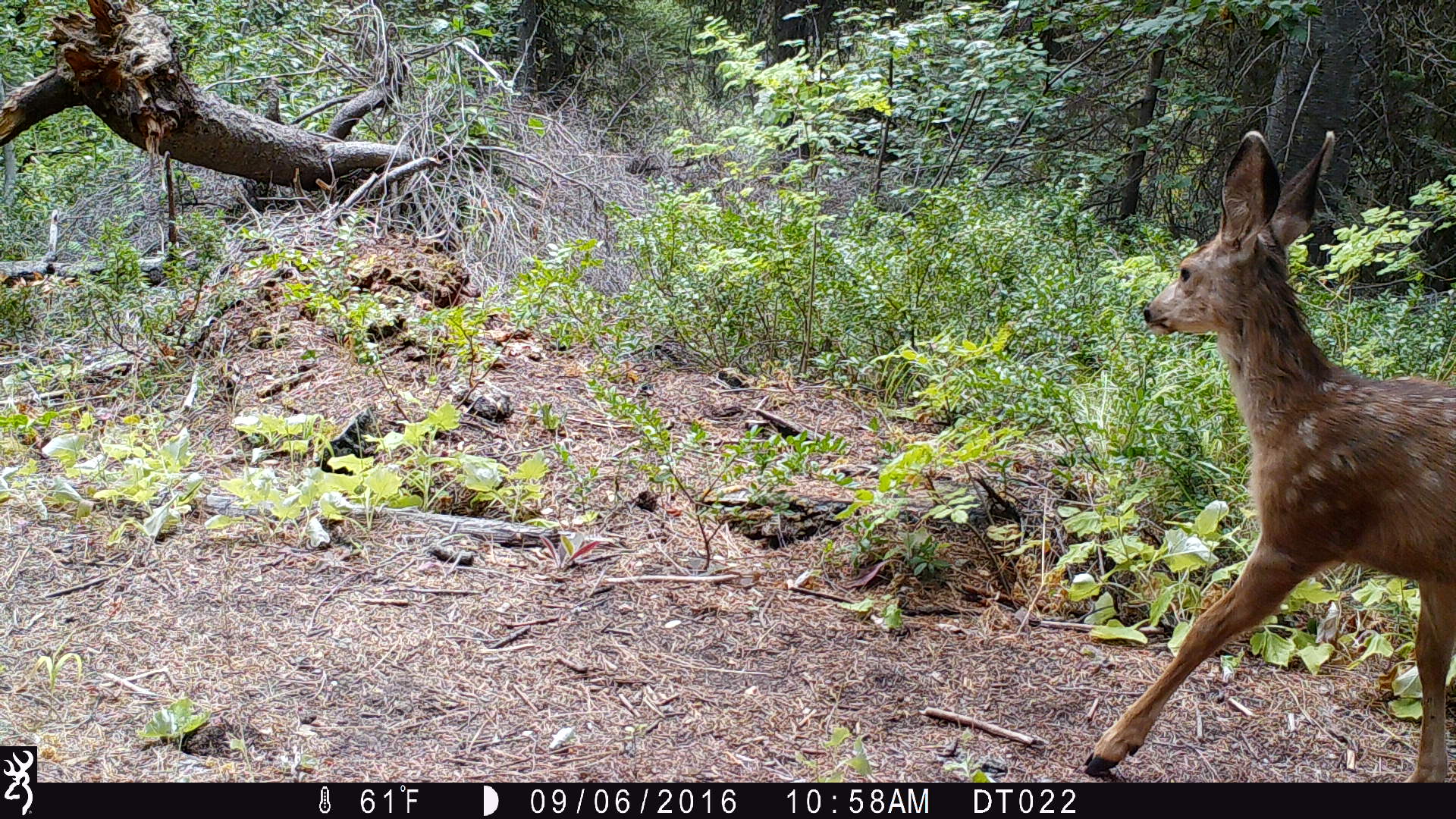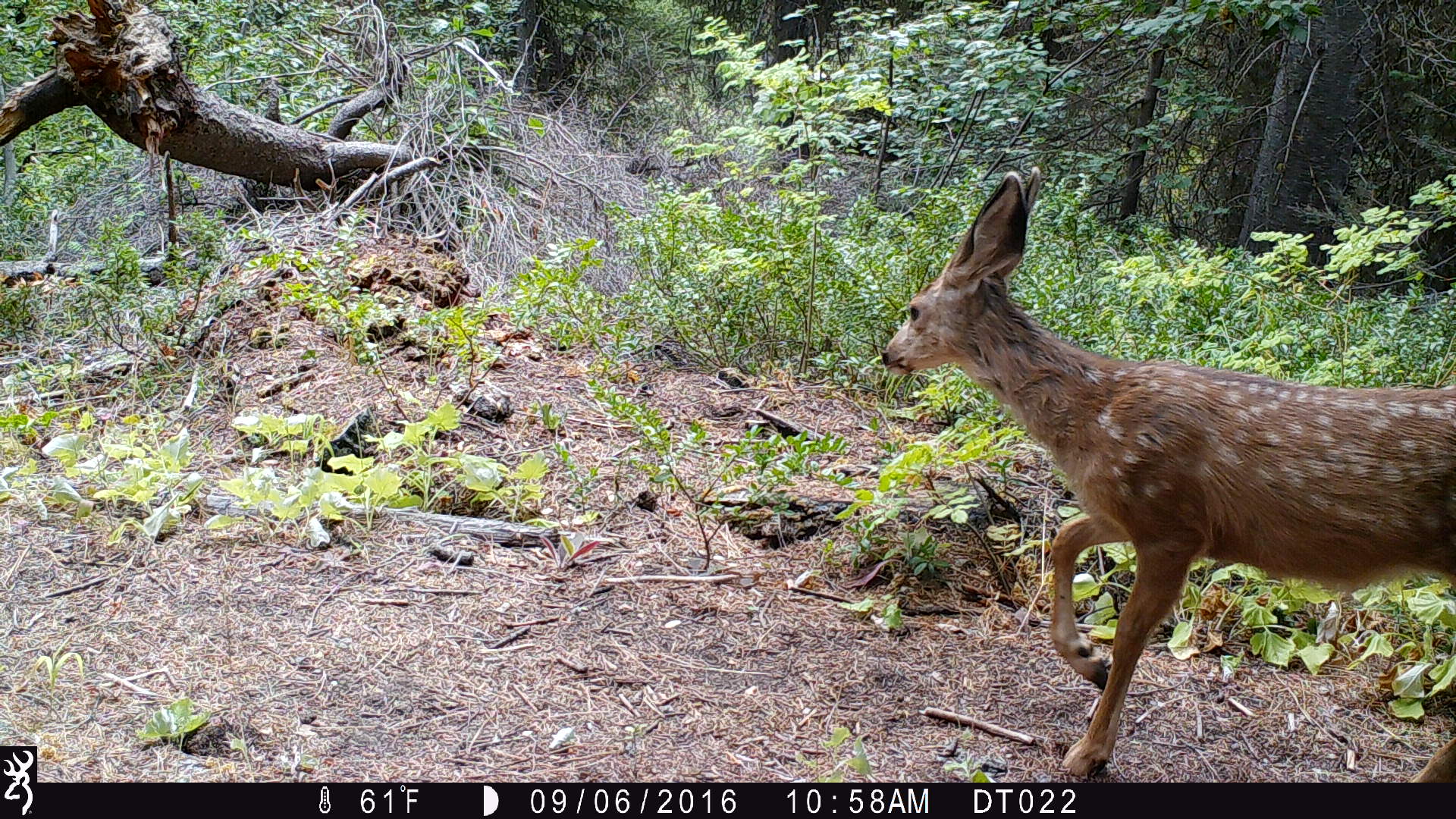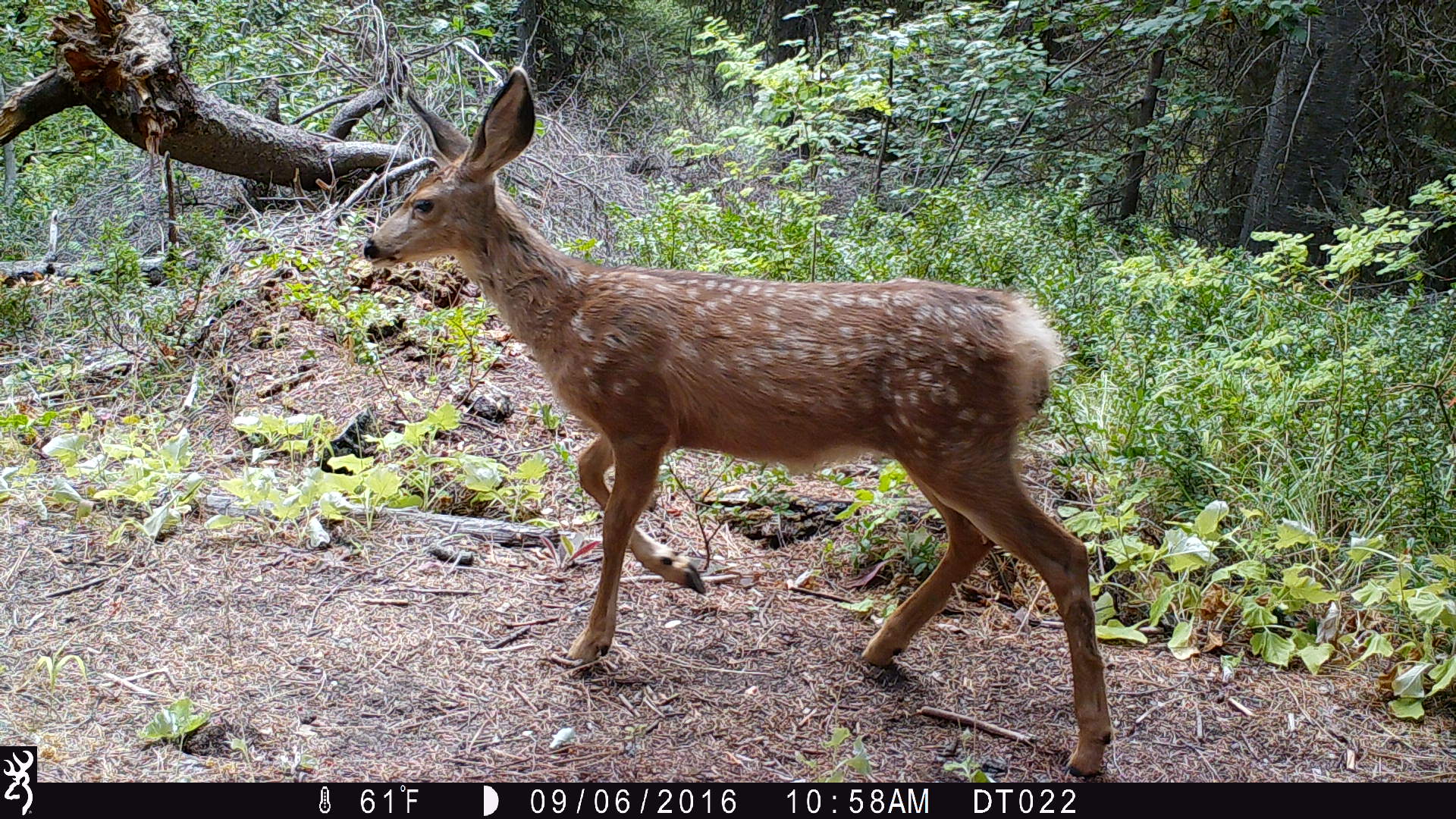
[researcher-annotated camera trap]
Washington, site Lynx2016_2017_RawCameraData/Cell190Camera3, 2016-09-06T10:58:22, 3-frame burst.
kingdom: Animalia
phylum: Chordata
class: Mammalia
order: Artiodactyla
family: Cervidae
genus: Odocoileus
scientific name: Odocoileus hemionus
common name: mule deer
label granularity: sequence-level